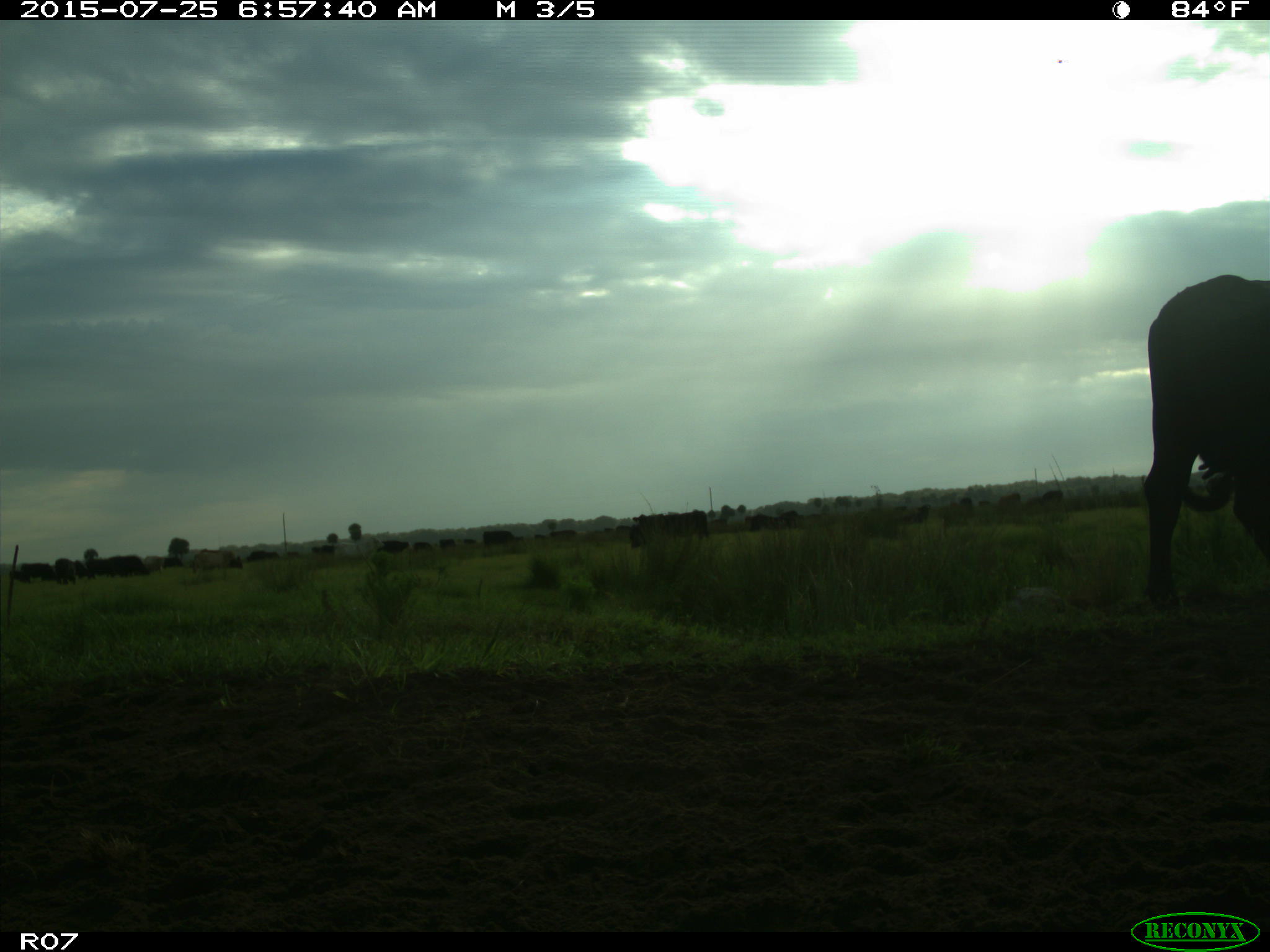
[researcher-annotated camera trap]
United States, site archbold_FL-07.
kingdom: Animalia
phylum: Chordata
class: Mammalia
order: Artiodactyla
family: Bovidae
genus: Bos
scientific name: Bos taurus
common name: domestic cow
Bos taurus (domestic cow).